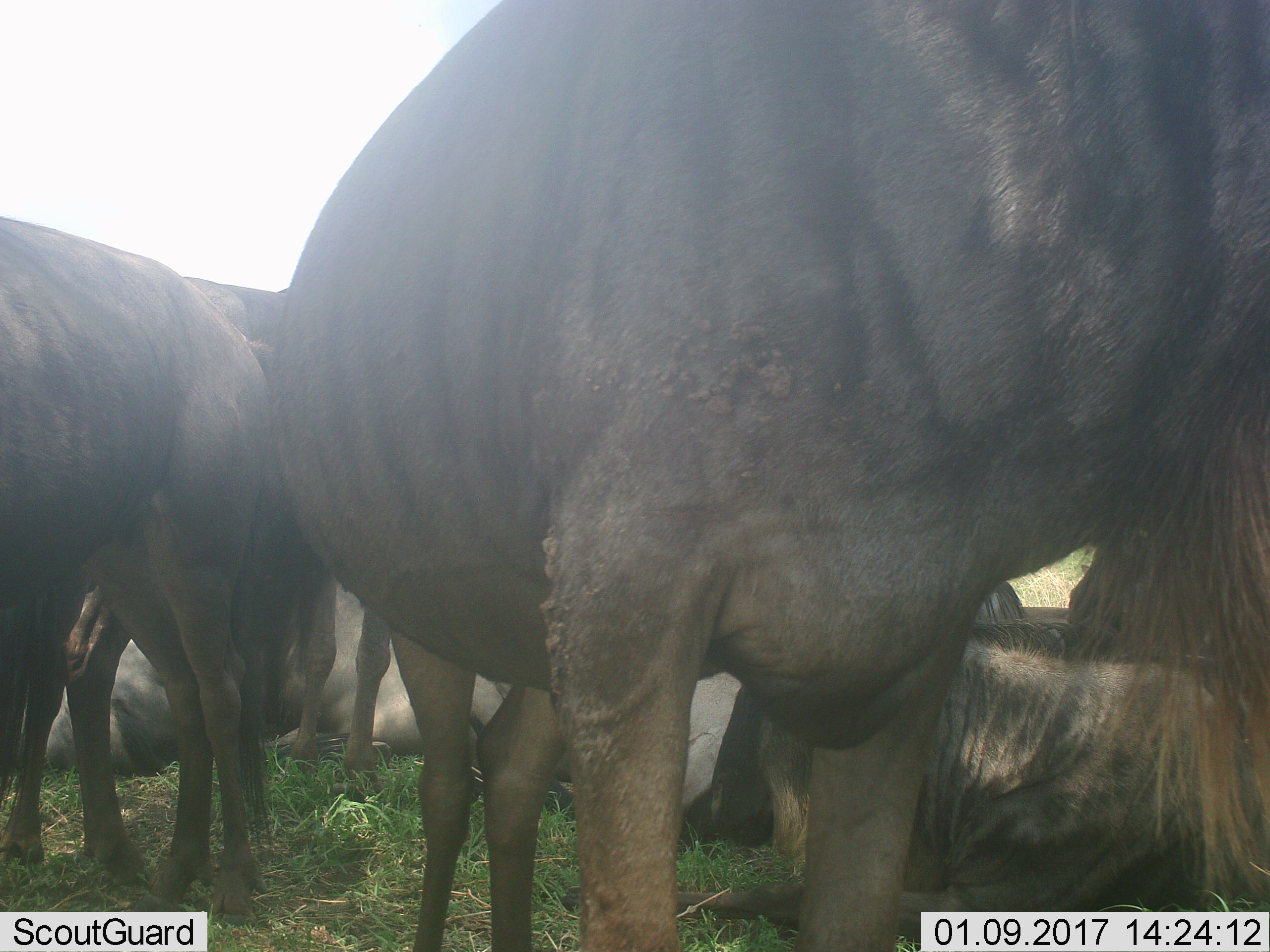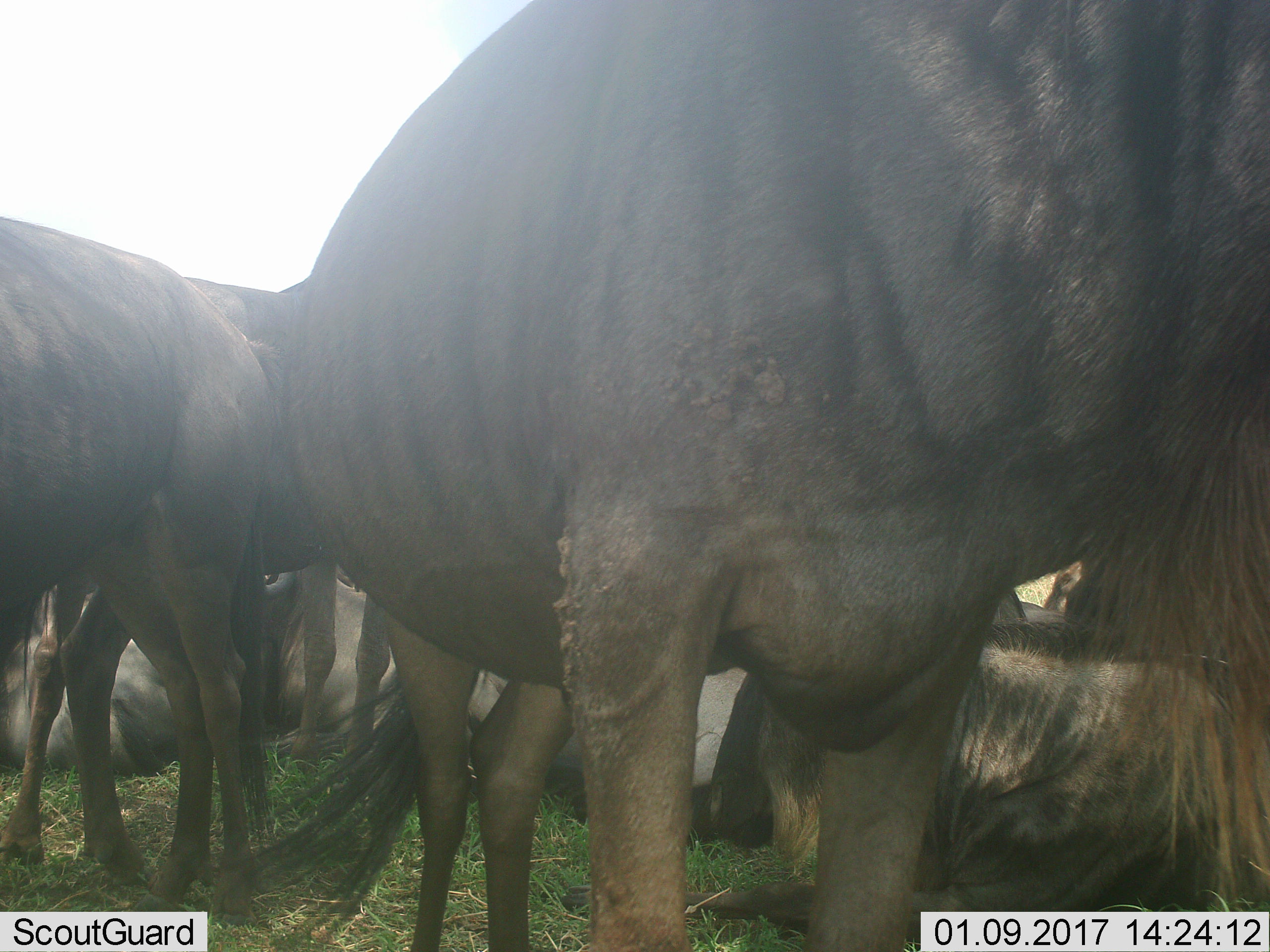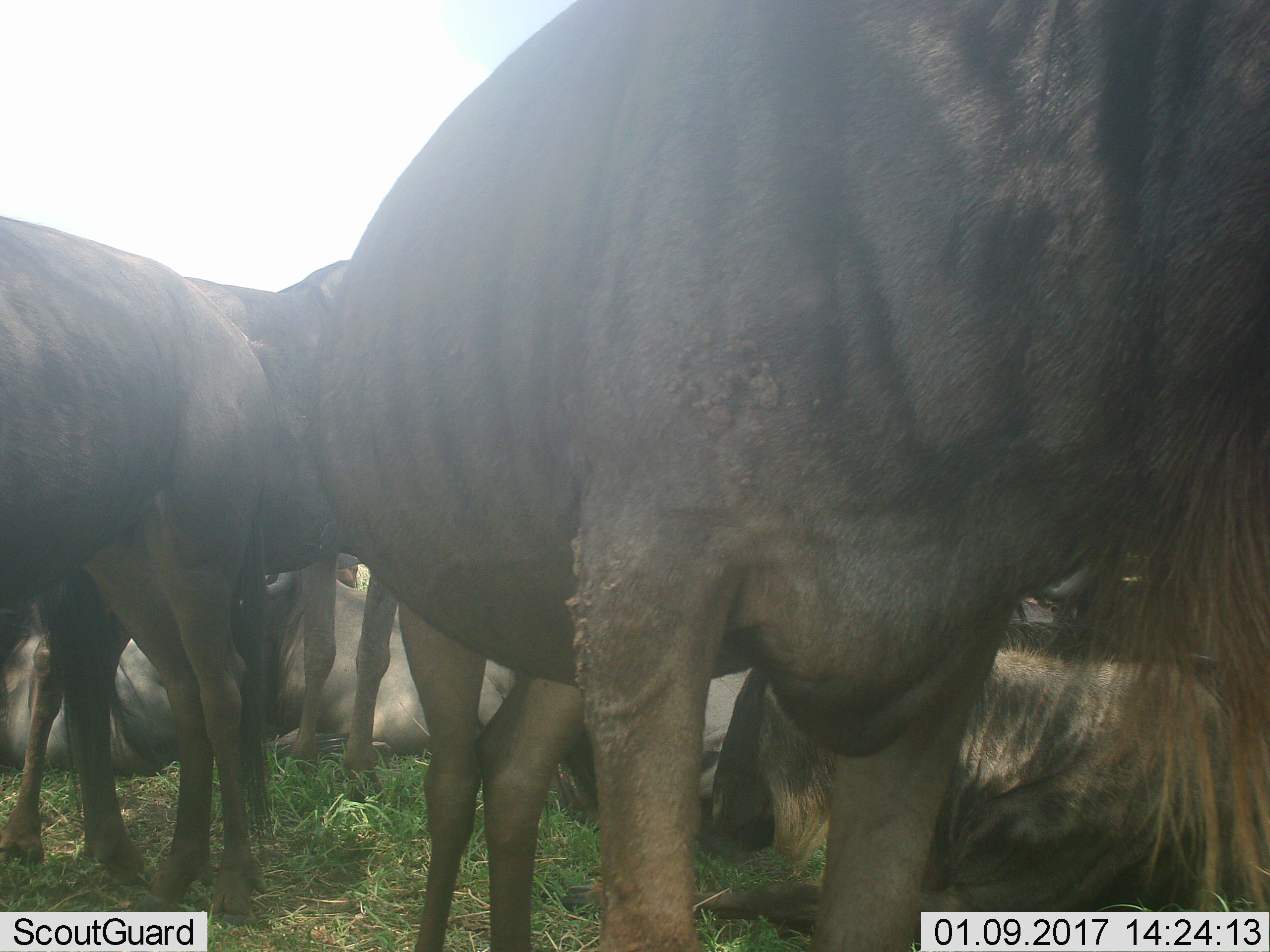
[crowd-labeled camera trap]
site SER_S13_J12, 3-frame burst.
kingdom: Animalia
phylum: Chordata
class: Mammalia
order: Artiodactyla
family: Bovidae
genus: Connochaetes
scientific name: Connochaetes taurinus taurinus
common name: blue wildebeest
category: wildebeestblue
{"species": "wildebeestblue (blue wildebeest) (Connochaetes taurinus taurinus)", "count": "8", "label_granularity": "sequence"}